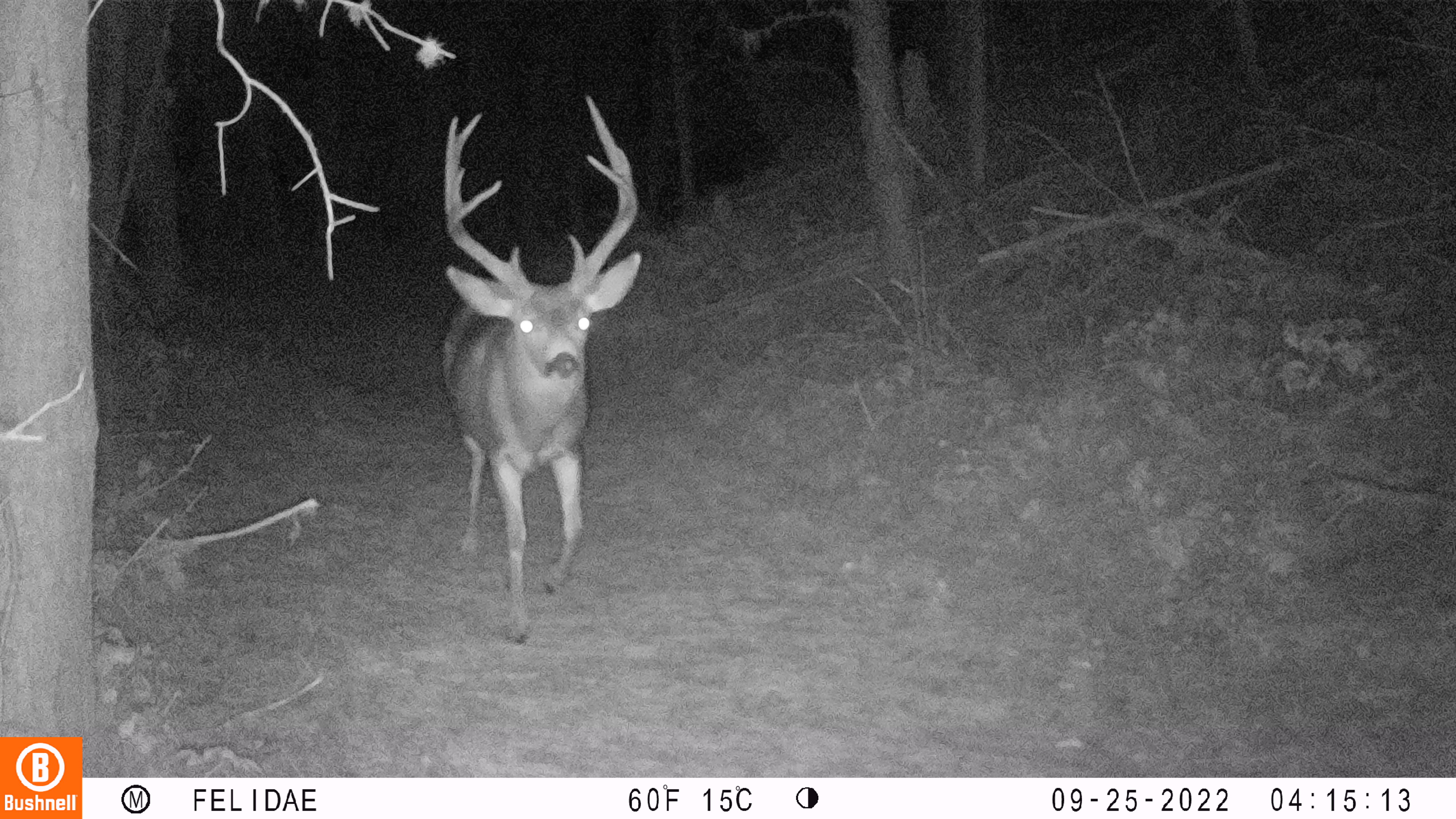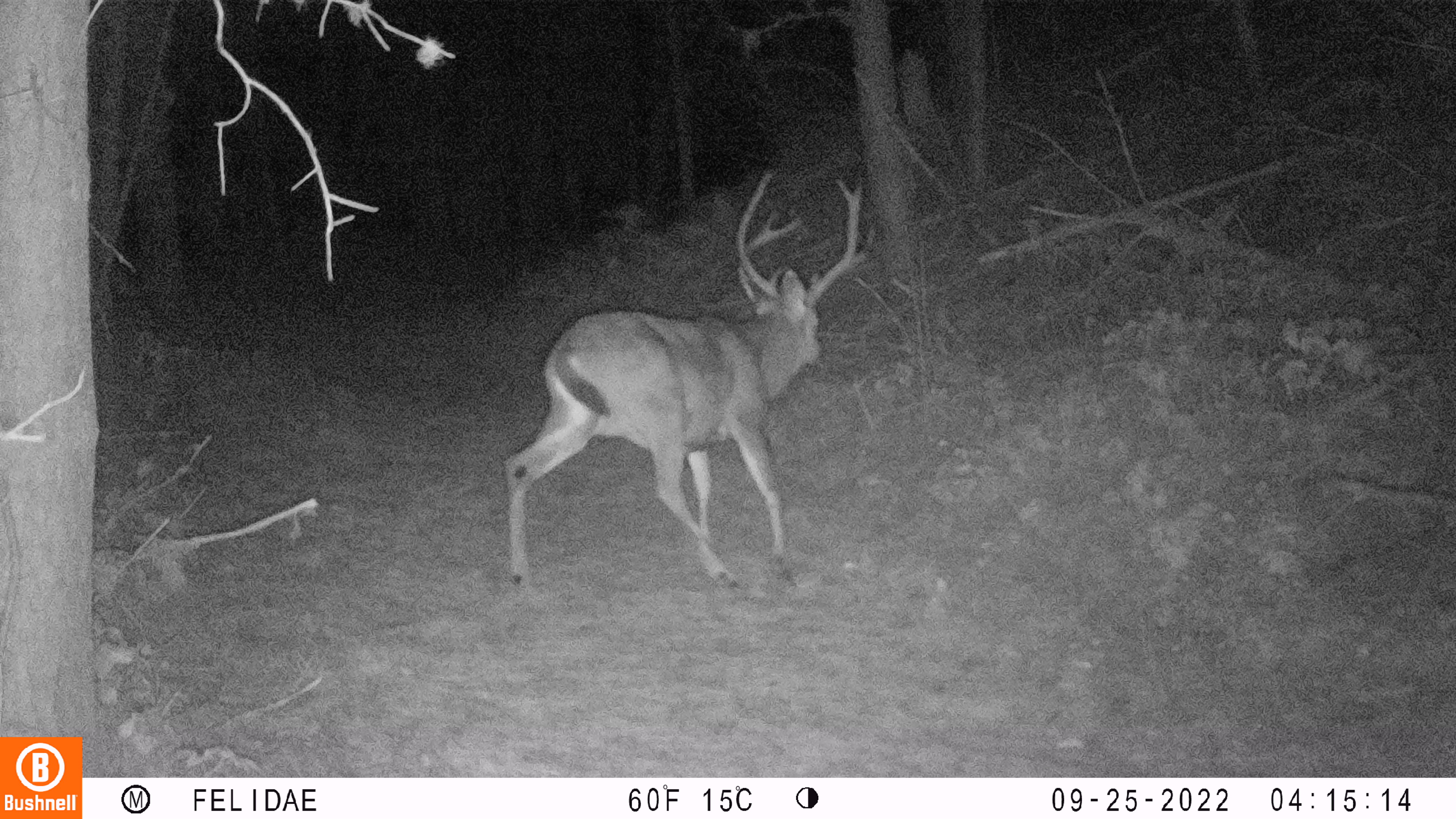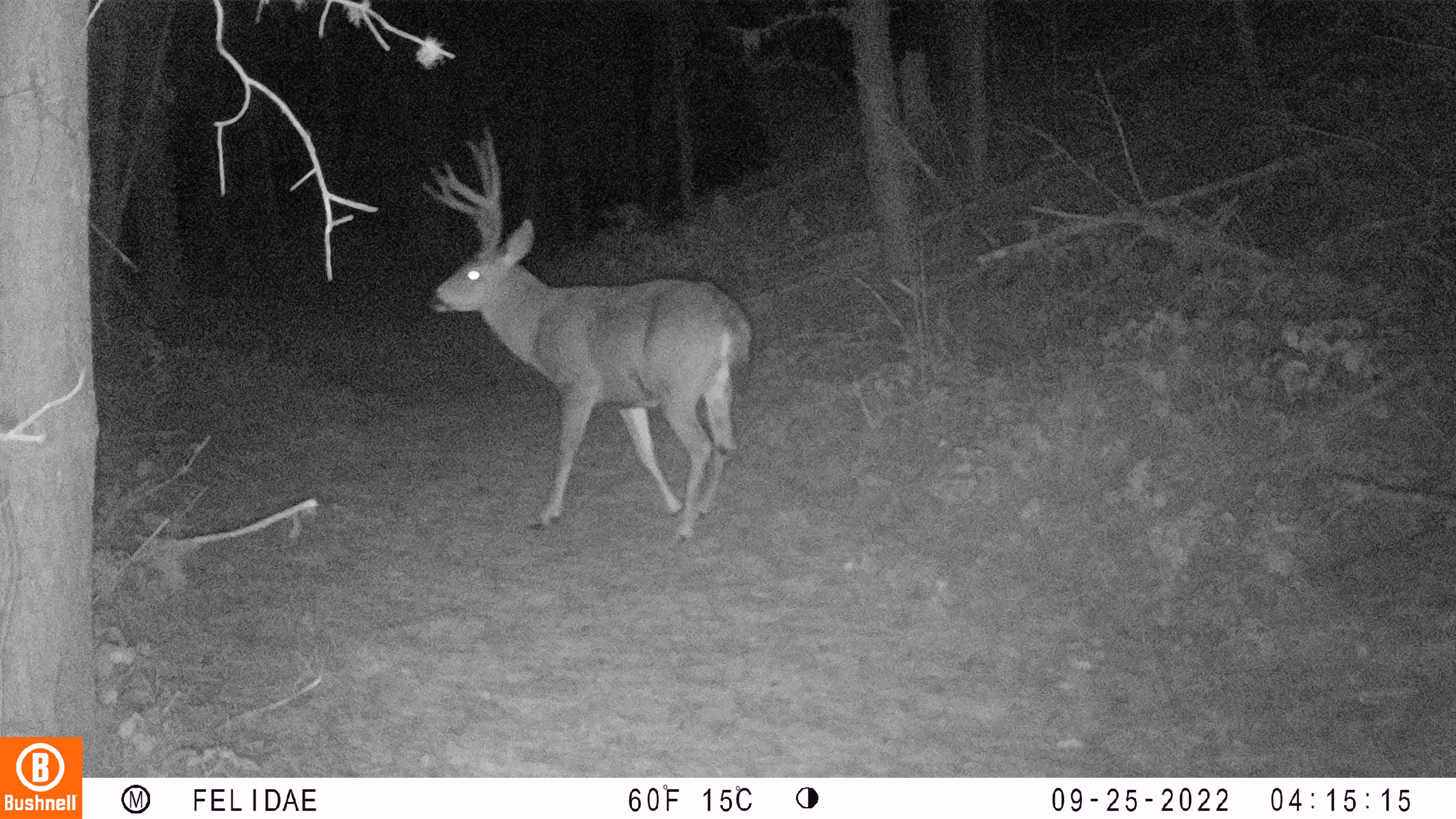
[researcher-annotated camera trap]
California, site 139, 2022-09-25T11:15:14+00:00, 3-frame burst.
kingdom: Animalia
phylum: Chordata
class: Mammalia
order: Artiodactyla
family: Cervidae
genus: Odocoileus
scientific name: Odocoileus hemionus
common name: mule deer